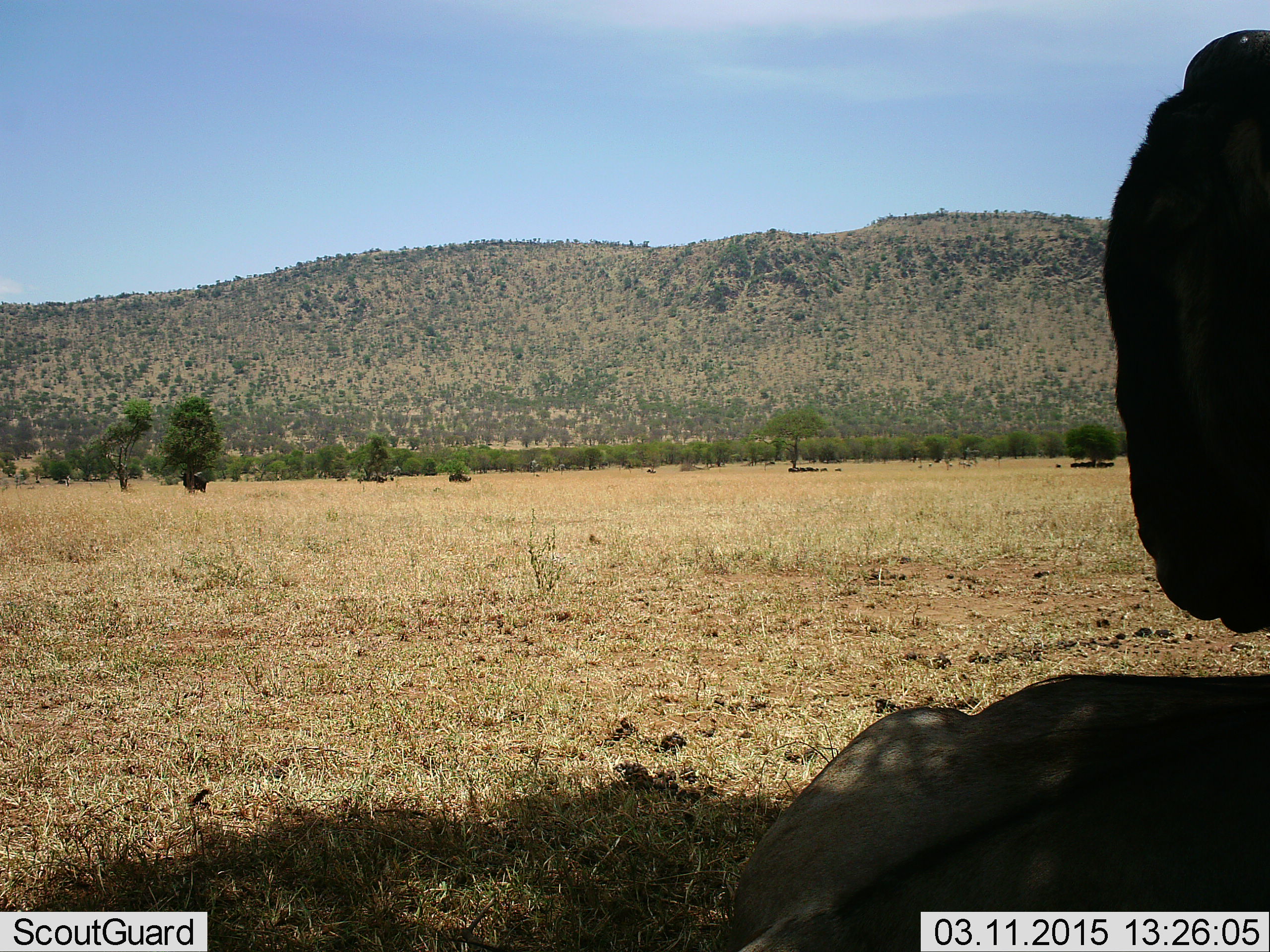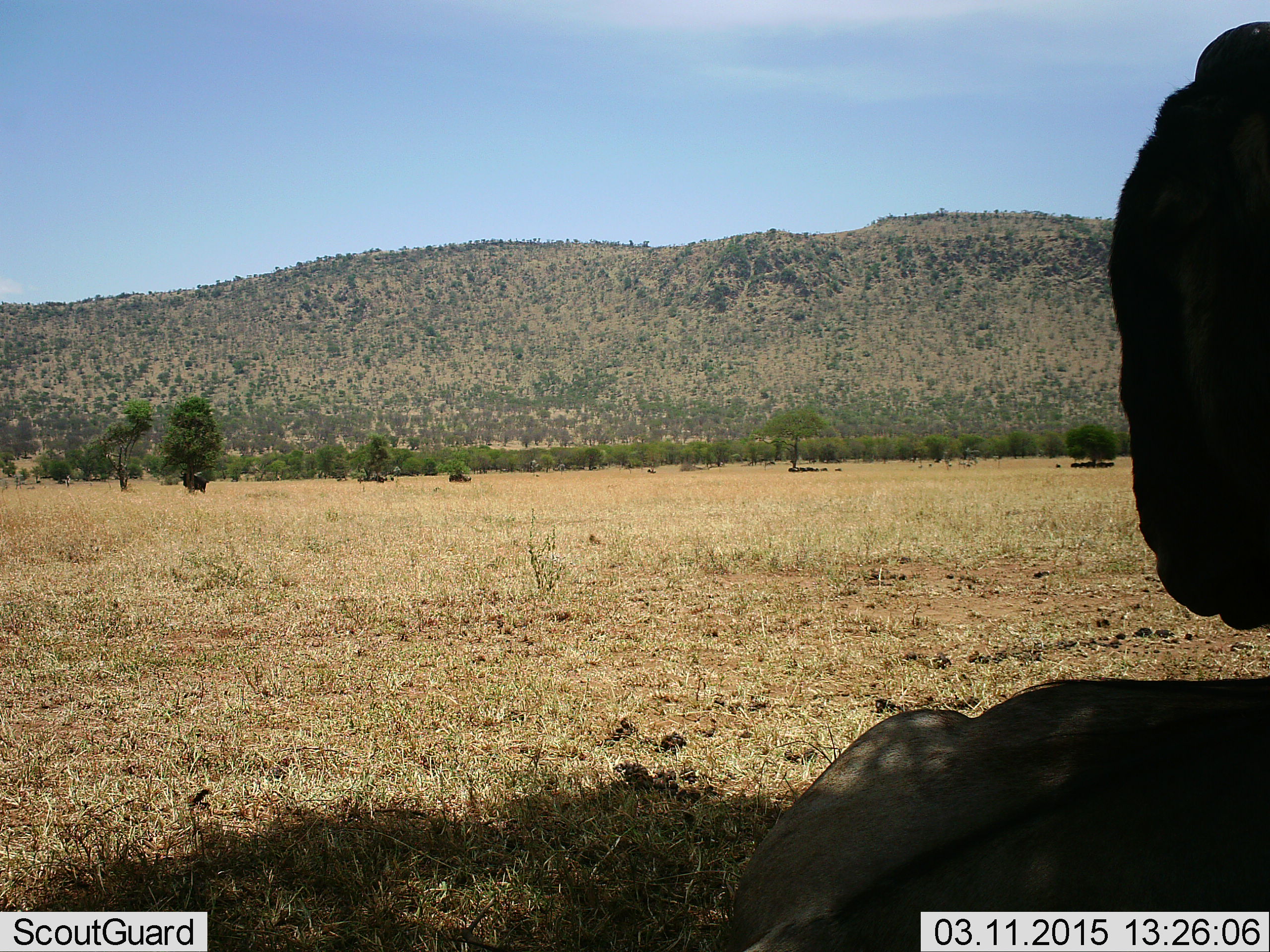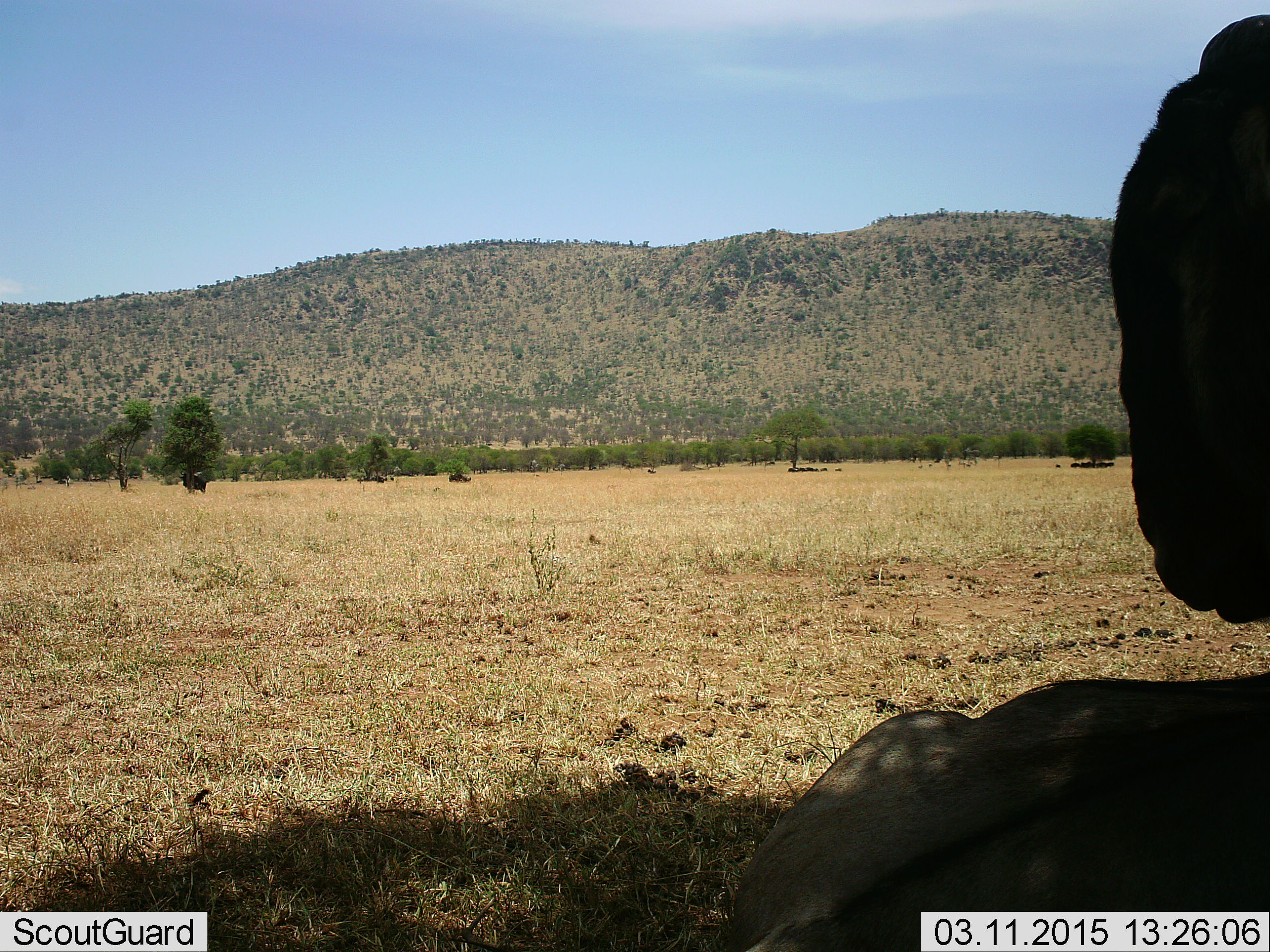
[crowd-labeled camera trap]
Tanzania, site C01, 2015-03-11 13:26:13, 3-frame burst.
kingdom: Animalia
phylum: Chordata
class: Mammalia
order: Artiodactyla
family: Bovidae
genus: Connochaetes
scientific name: Connochaetes taurinus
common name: blue wildebeest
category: wildebeest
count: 2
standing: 40%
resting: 90%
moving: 0%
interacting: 0%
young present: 0%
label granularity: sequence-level